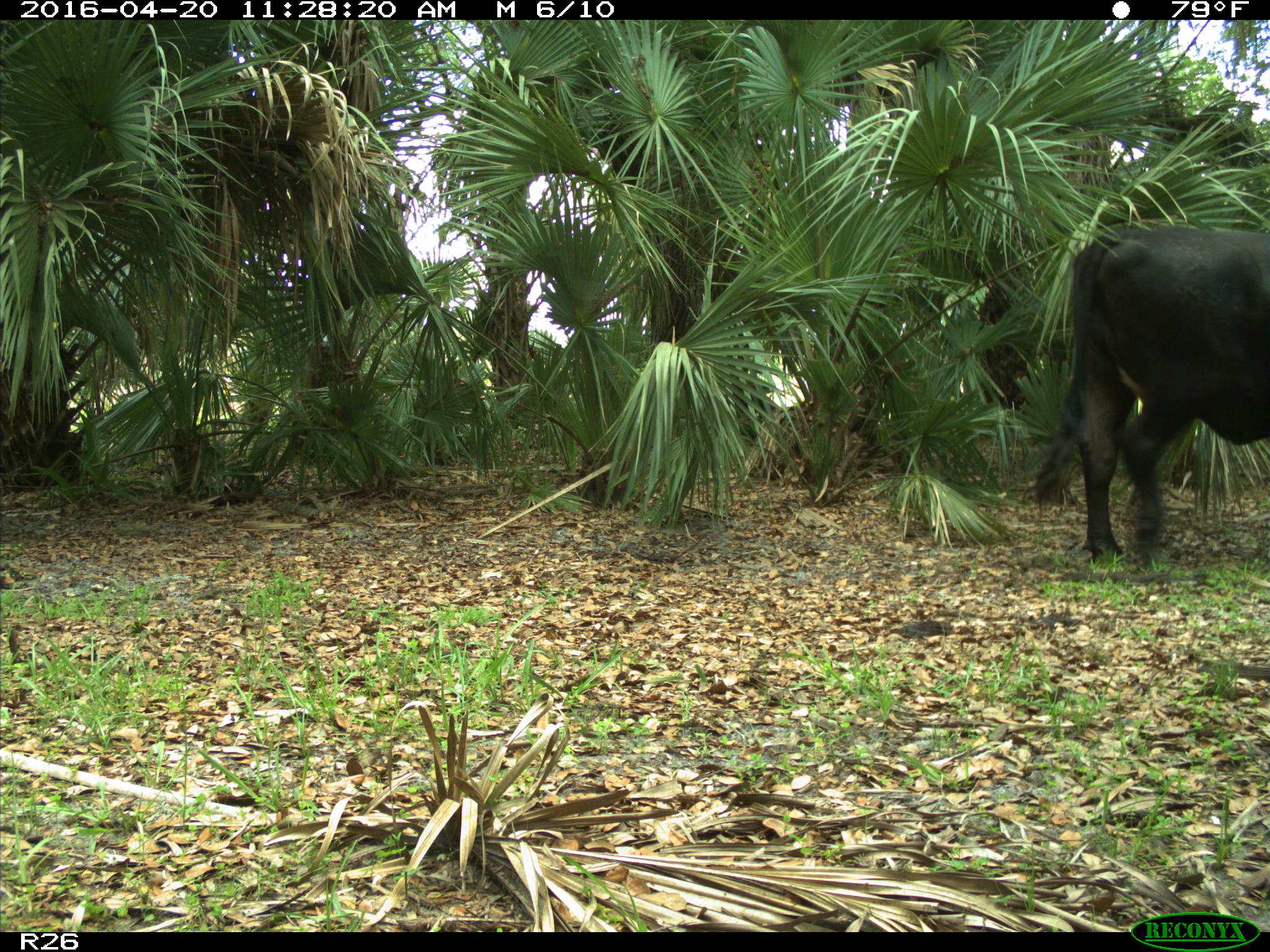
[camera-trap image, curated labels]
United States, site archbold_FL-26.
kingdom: Animalia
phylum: Chordata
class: Mammalia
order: Artiodactyla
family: Bovidae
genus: Bos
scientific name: Bos taurus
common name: domestic cow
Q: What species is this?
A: Bos taurus (domestic cow).